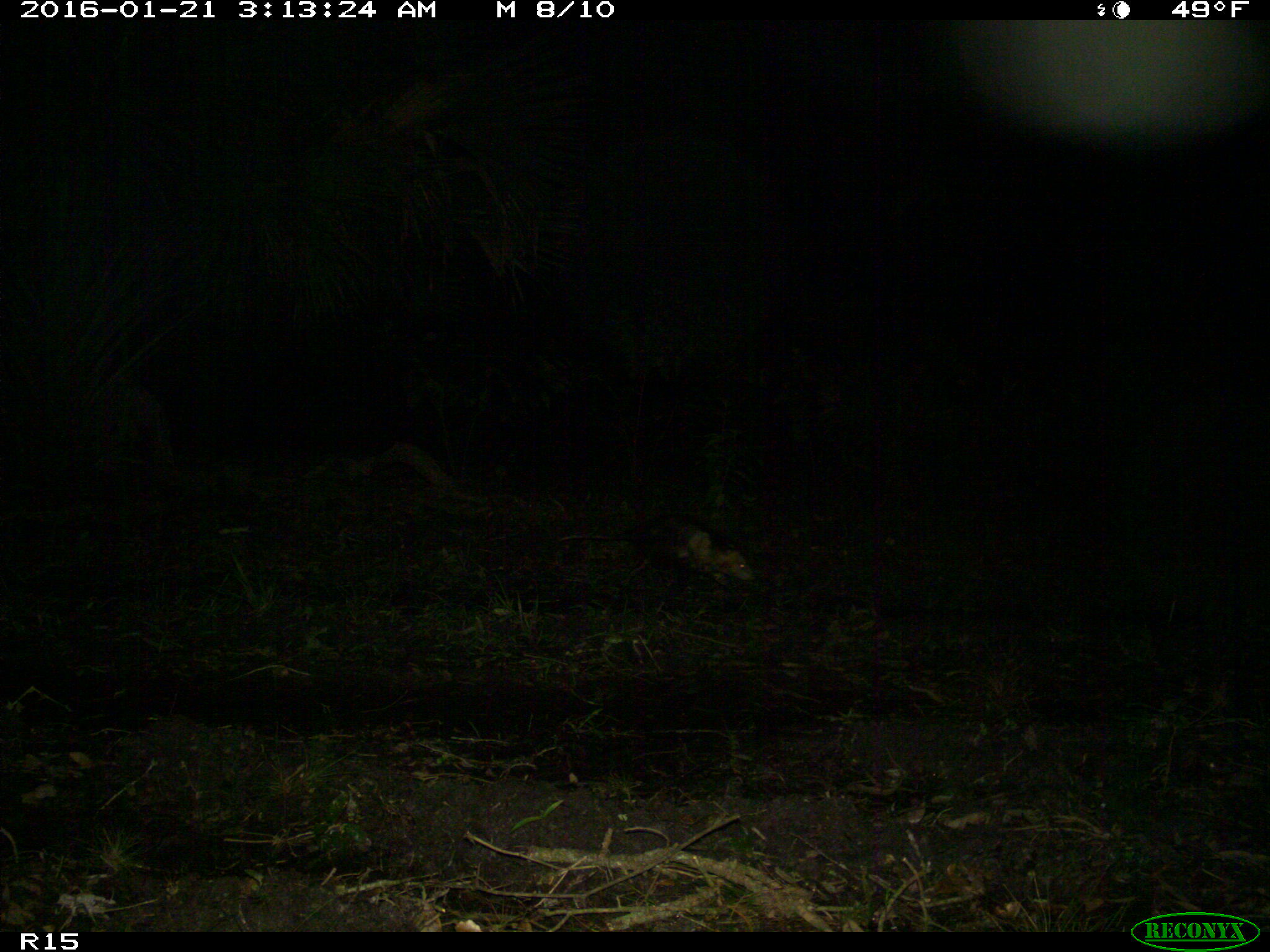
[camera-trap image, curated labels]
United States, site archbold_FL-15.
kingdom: Animalia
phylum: Chordata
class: Mammalia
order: Didelphimorphia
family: Didelphidae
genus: Didelphis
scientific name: Didelphis virginiana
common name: virginia opossum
Didelphis virginiana (virginia opossum).